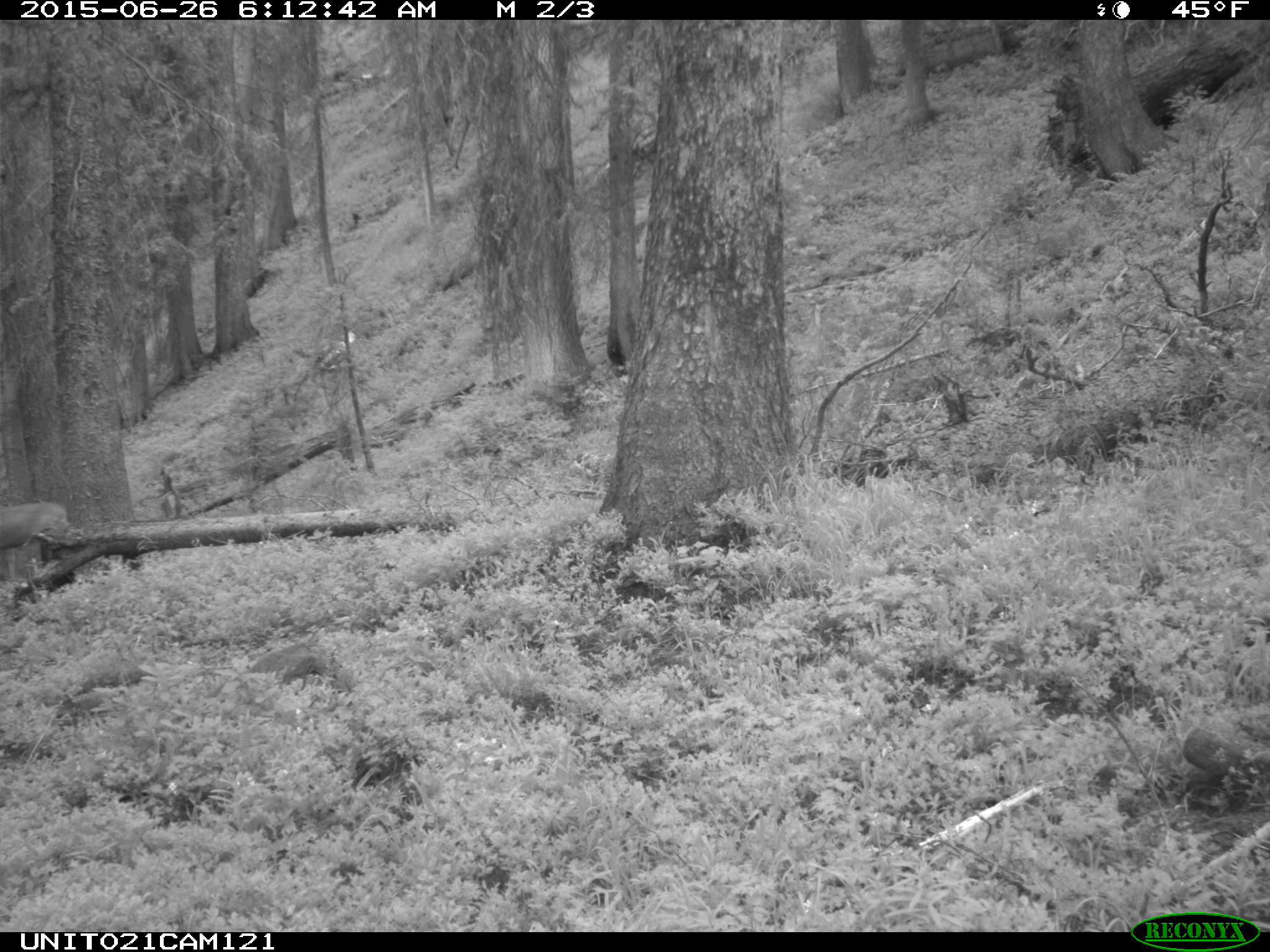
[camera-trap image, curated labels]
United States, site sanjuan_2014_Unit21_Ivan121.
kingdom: Animalia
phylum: Chordata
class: Mammalia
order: Artiodactyla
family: Cervidae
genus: Odocoileus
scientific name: Odocoileus hemionus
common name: mule deer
Odocoileus hemionus (mule deer).